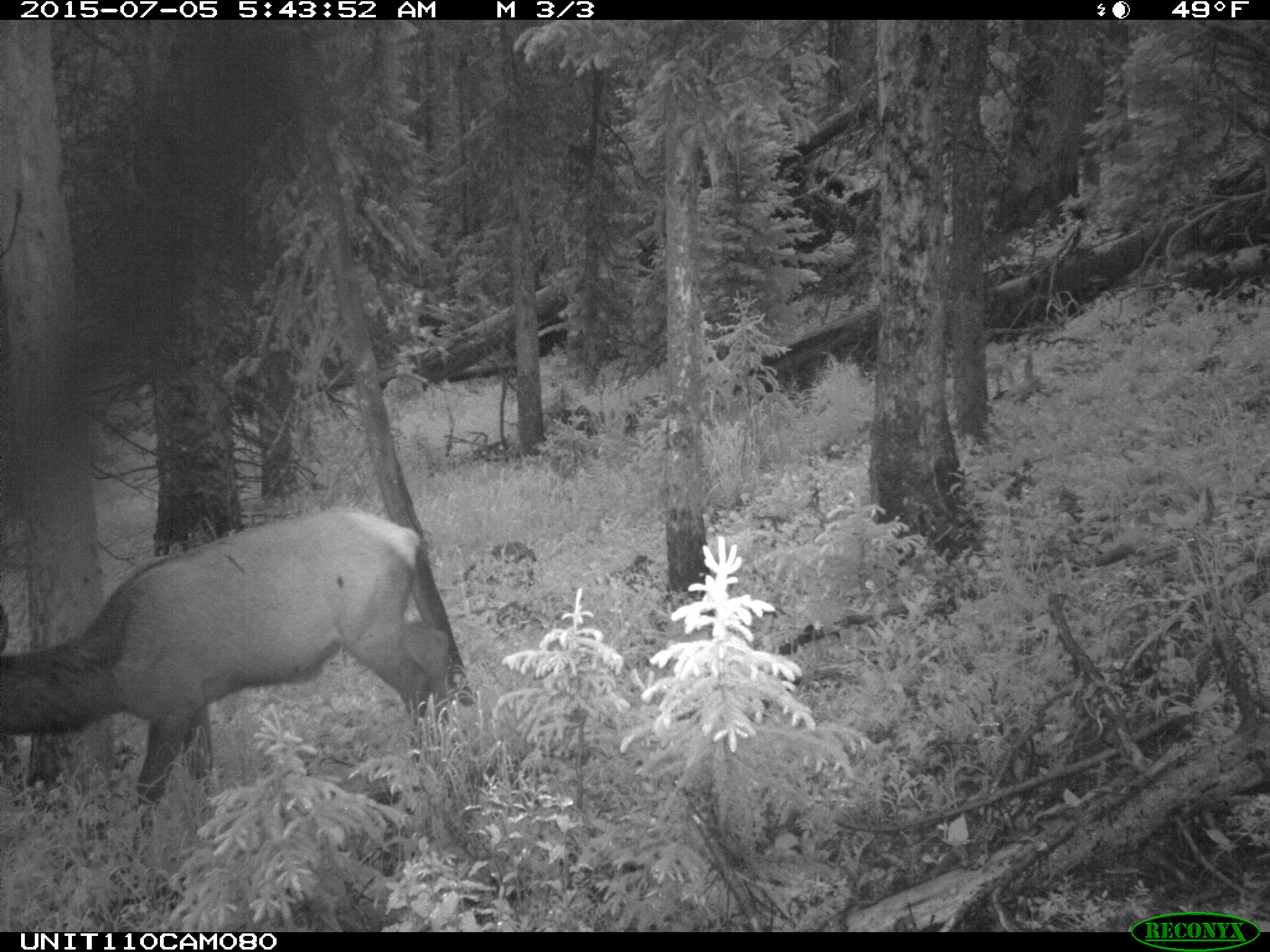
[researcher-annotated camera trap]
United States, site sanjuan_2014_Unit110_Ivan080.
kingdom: Animalia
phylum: Chordata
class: Mammalia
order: Artiodactyla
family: Cervidae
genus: Cervus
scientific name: Cervus elaphus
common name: red deer